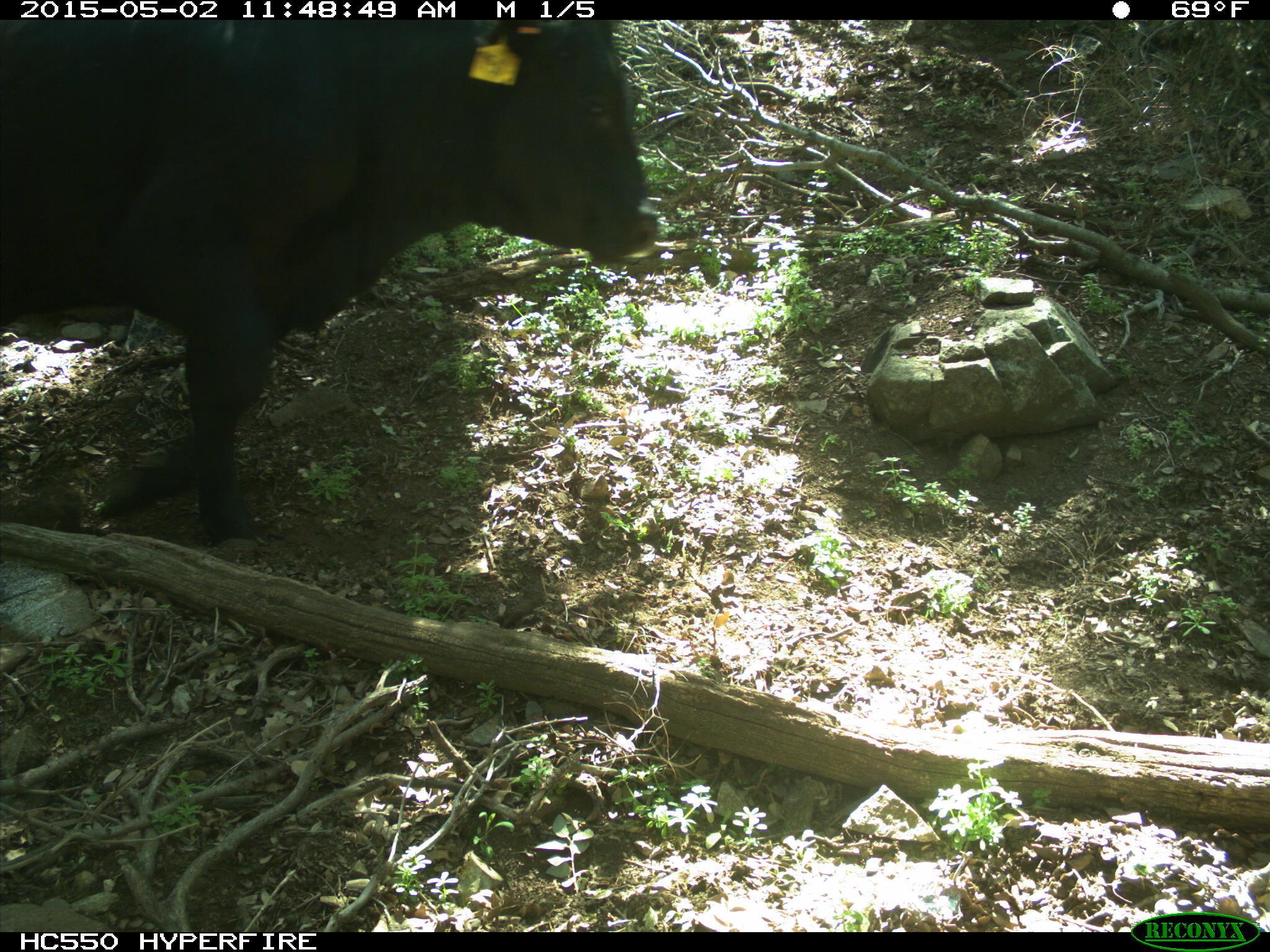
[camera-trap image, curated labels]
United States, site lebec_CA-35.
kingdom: Animalia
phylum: Chordata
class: Mammalia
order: Artiodactyla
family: Bovidae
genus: Bos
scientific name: Bos taurus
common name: domestic cow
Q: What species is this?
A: Bos taurus (domestic cow).